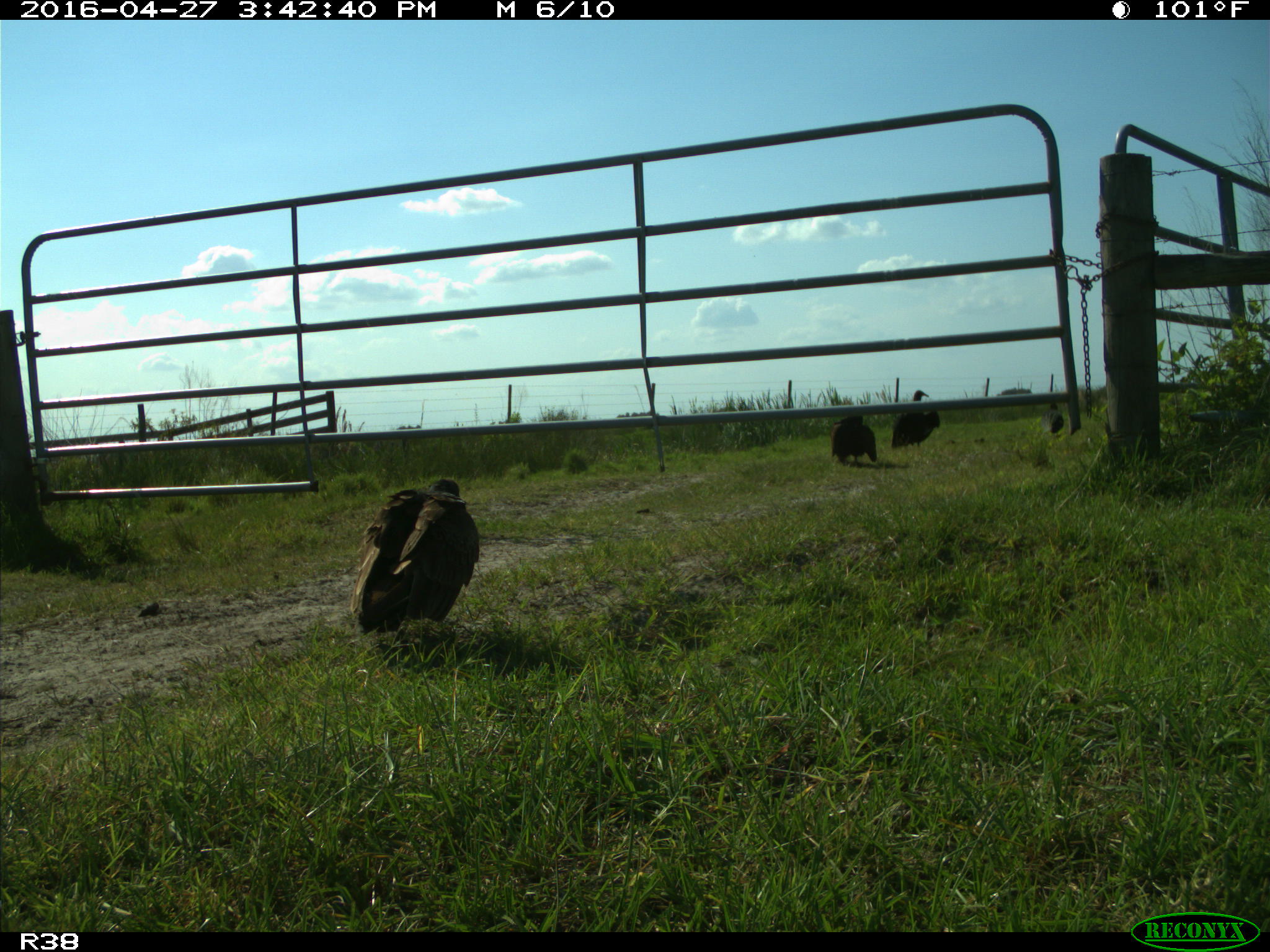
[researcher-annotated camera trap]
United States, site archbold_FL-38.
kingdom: Animalia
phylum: Chordata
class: Aves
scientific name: Aves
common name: birds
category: unidentified bird